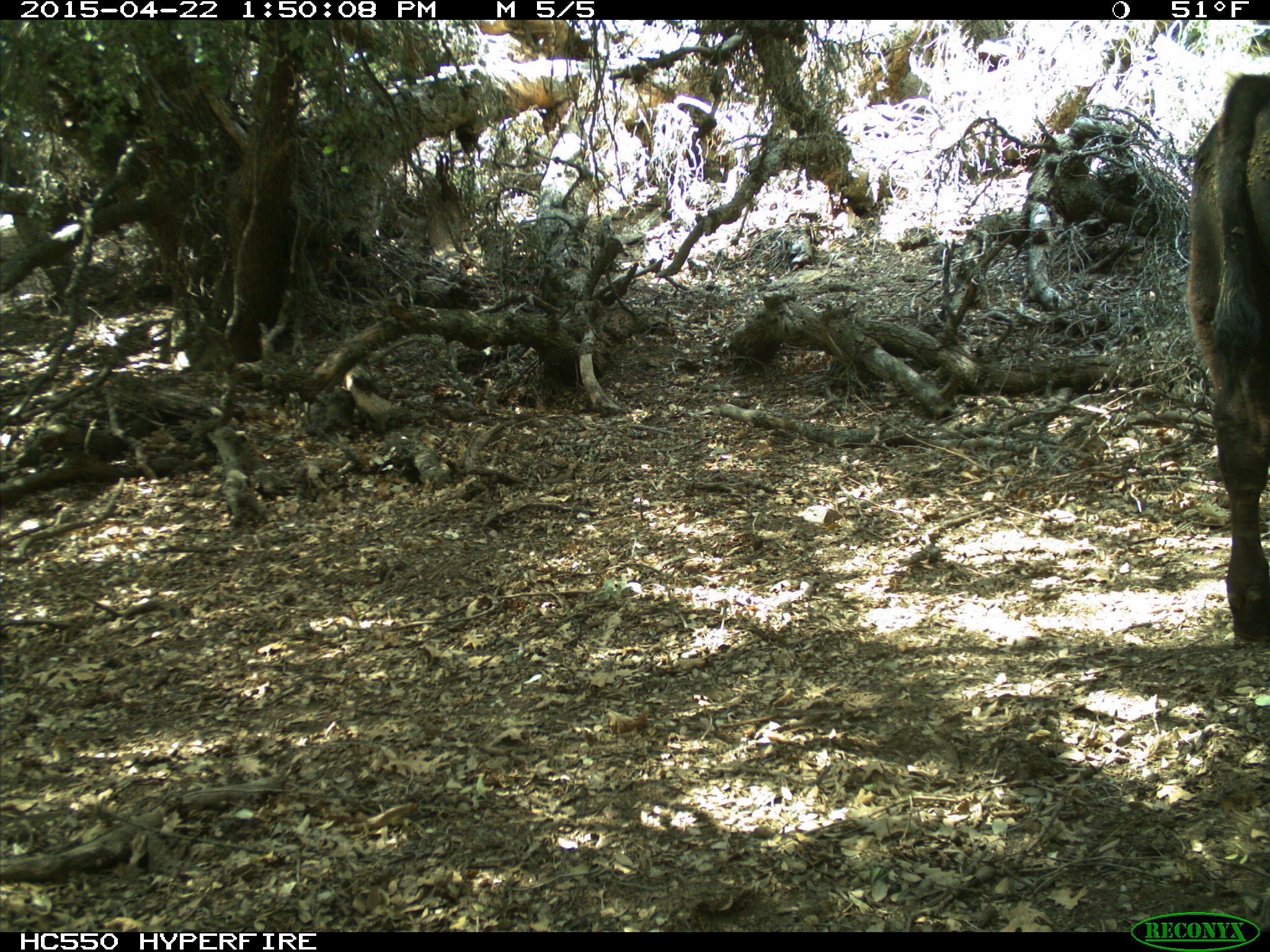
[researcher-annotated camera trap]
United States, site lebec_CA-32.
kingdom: Animalia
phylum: Chordata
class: Mammalia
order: Artiodactyla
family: Bovidae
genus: Bos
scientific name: Bos taurus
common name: domestic cow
Bos taurus (domestic cow).